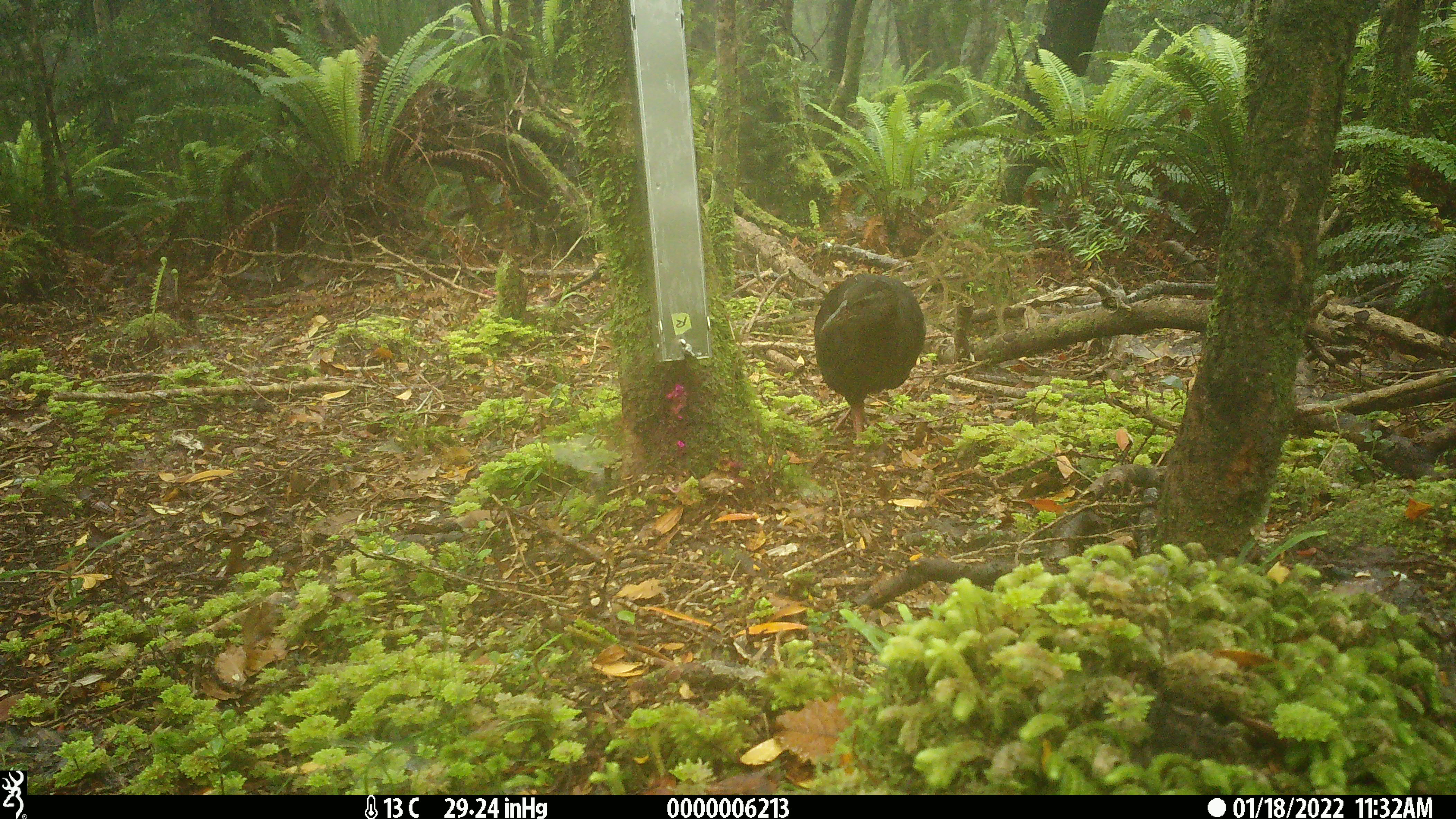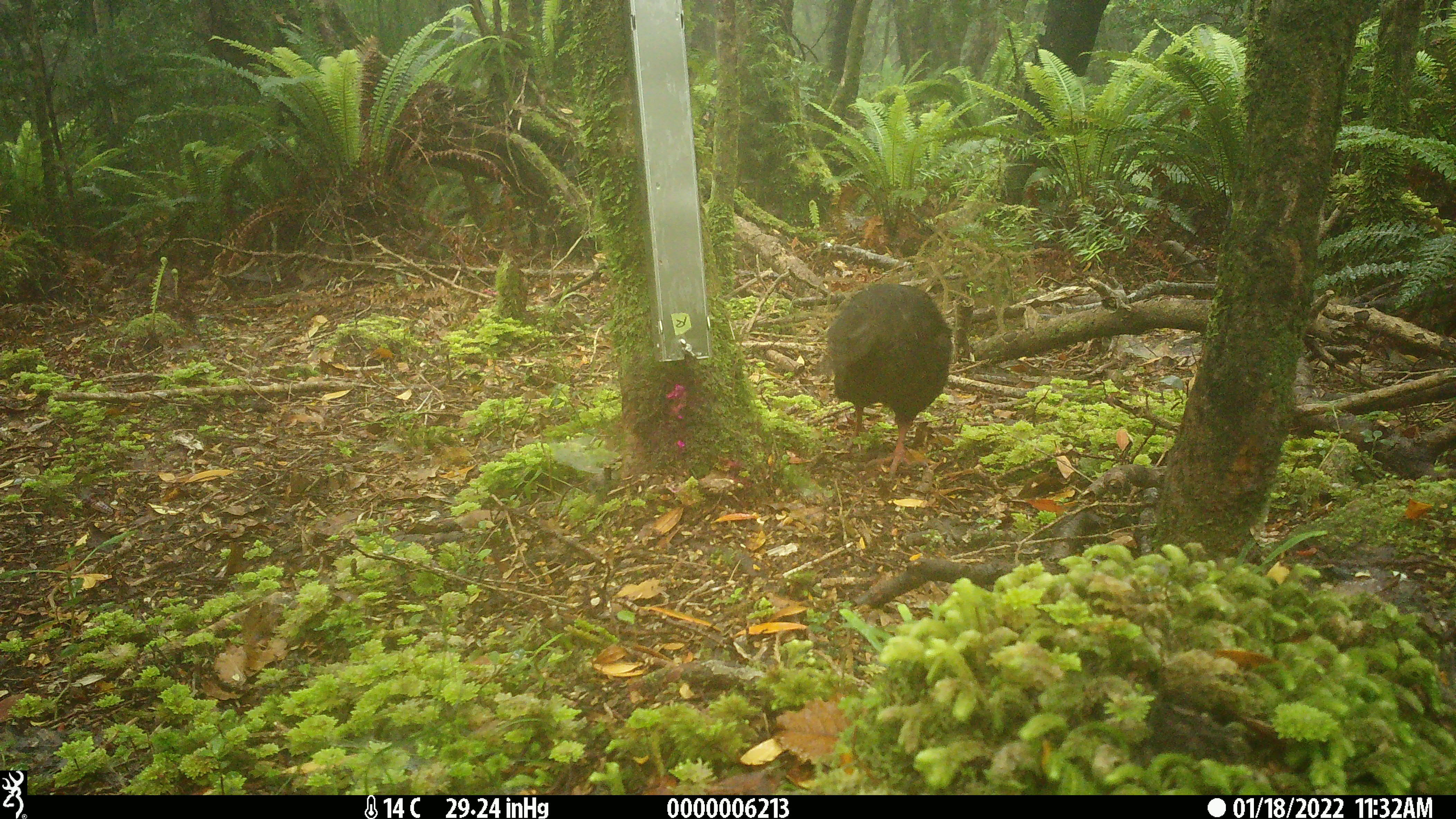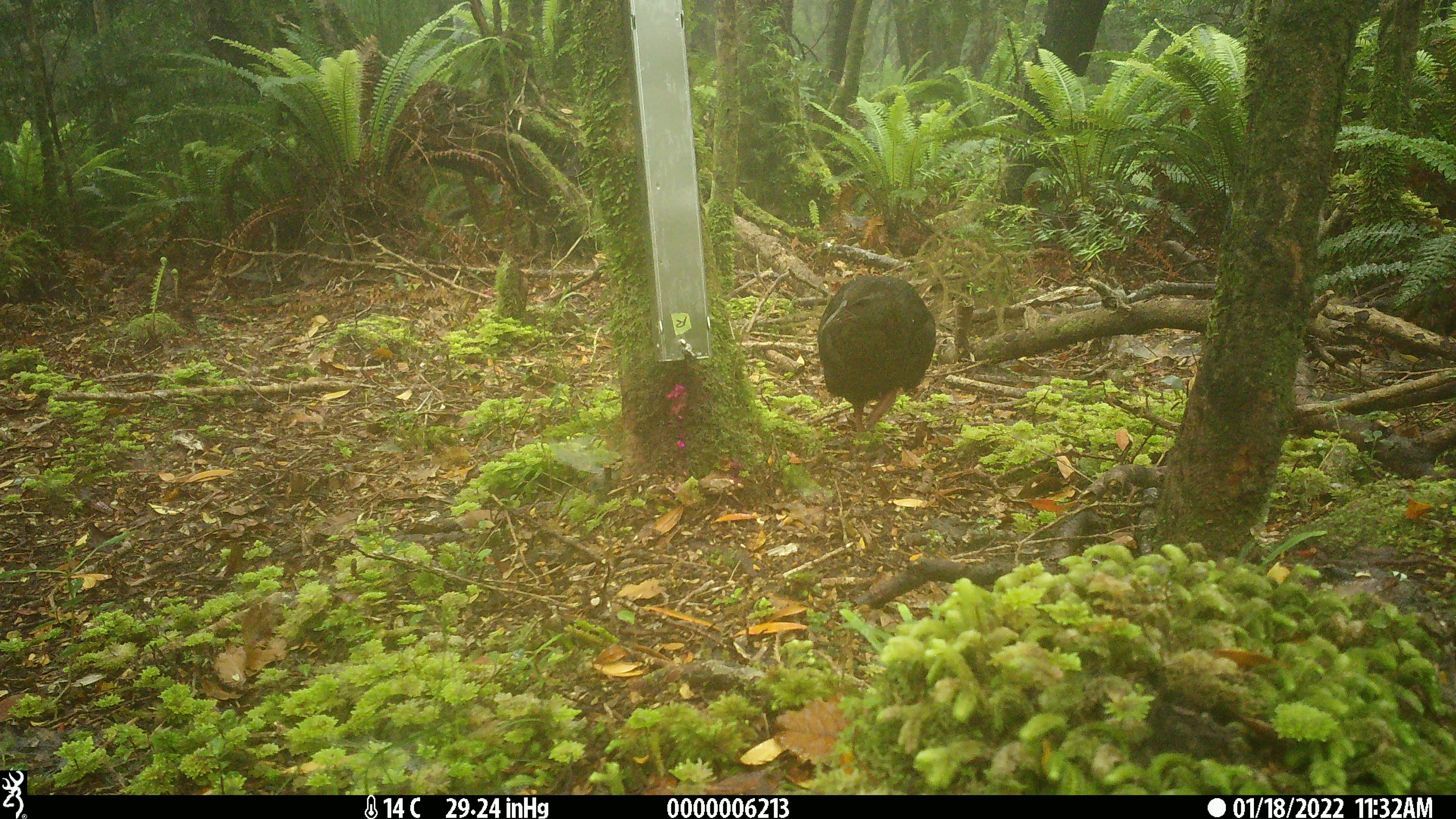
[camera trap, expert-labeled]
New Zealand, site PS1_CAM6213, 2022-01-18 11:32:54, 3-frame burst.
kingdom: Animalia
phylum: Chordata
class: Aves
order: Gruiformes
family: Rallidae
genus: Gallirallus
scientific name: Gallirallus australis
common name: weka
Weka (Gallirallus australis).